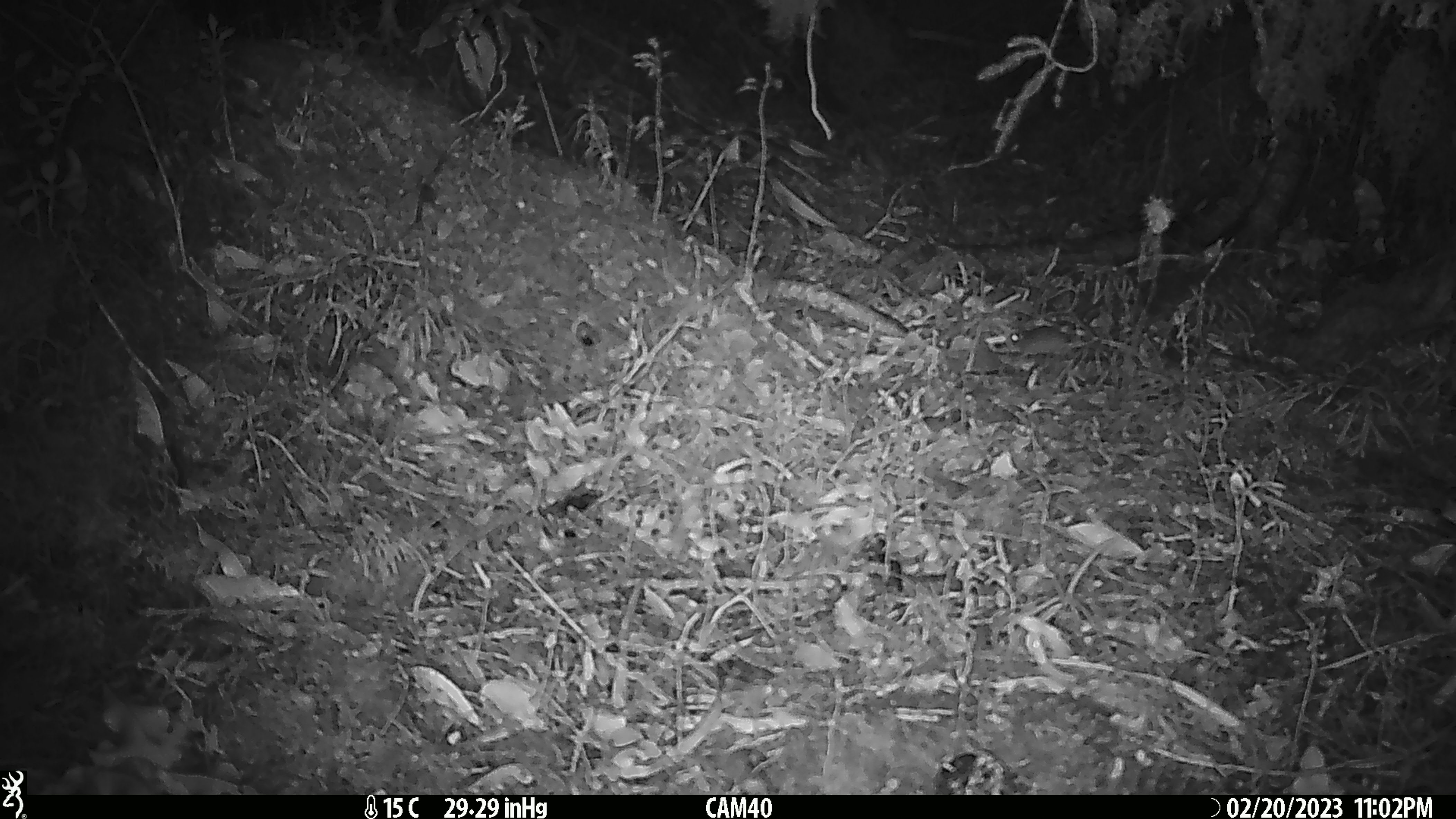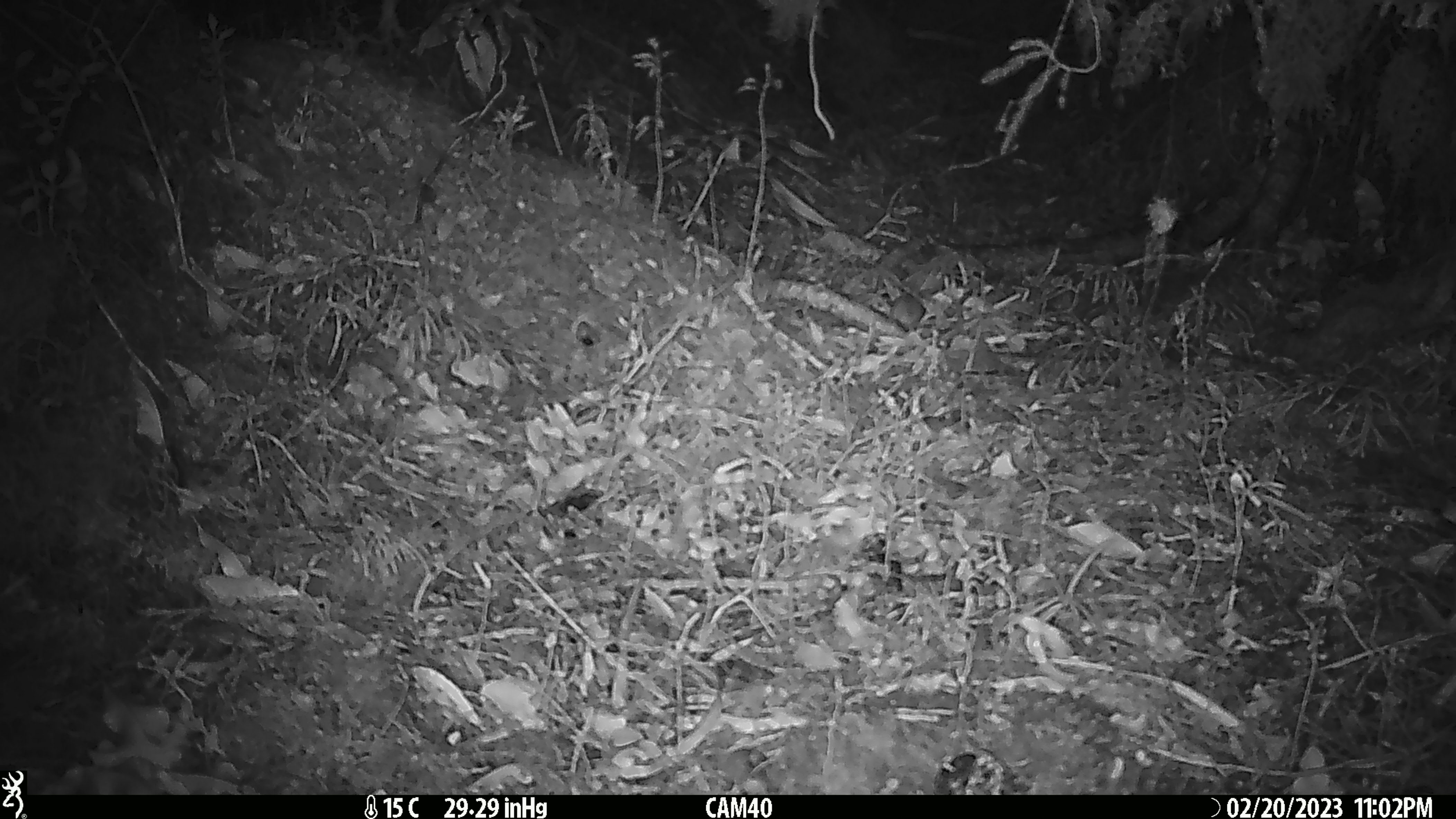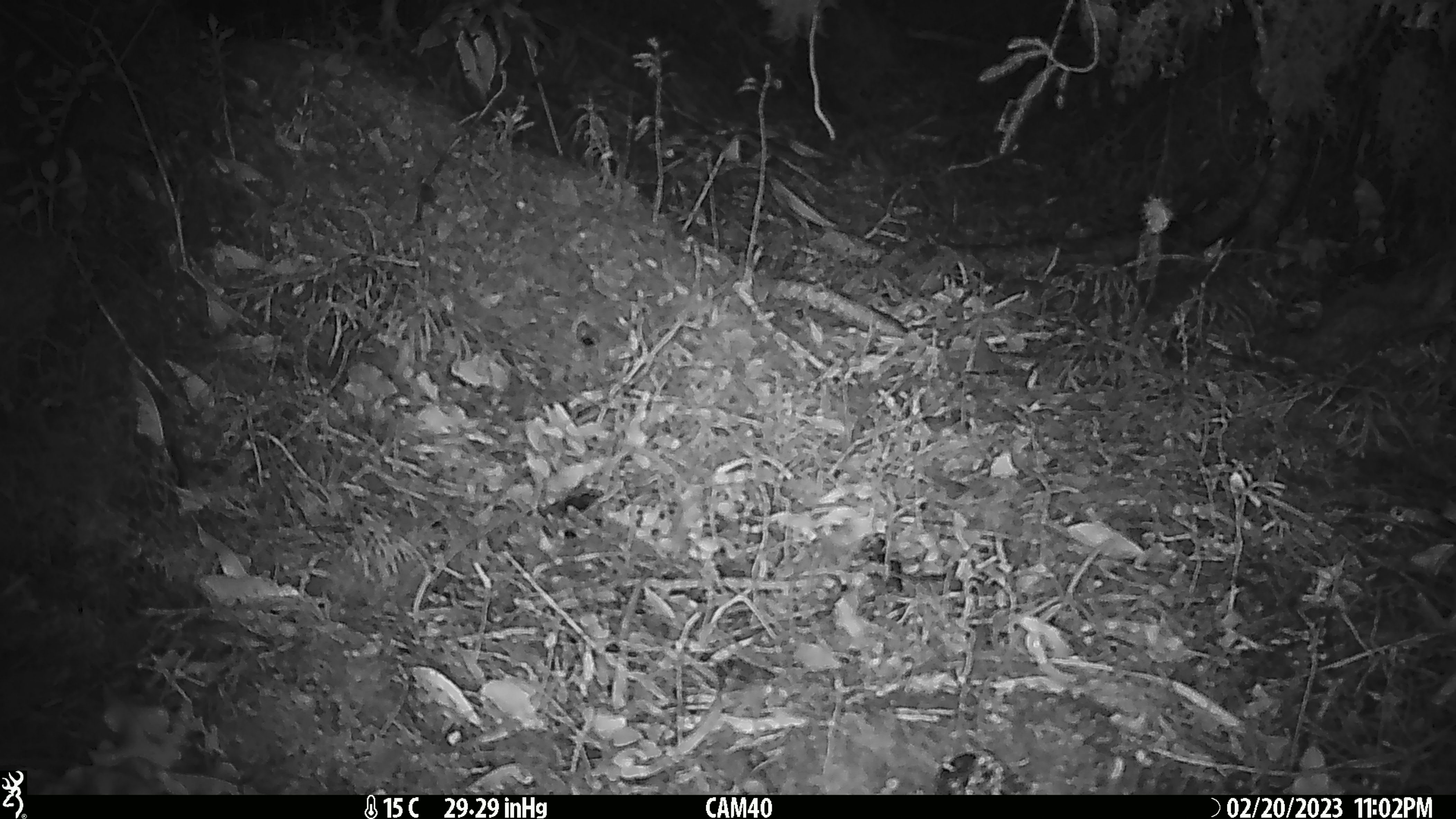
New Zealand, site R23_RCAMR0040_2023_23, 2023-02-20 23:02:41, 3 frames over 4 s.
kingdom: Animalia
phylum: Chordata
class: Mammalia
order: Rodentia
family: Muridae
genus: Mus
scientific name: Mus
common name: mouse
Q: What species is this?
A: Mouse (Mus).